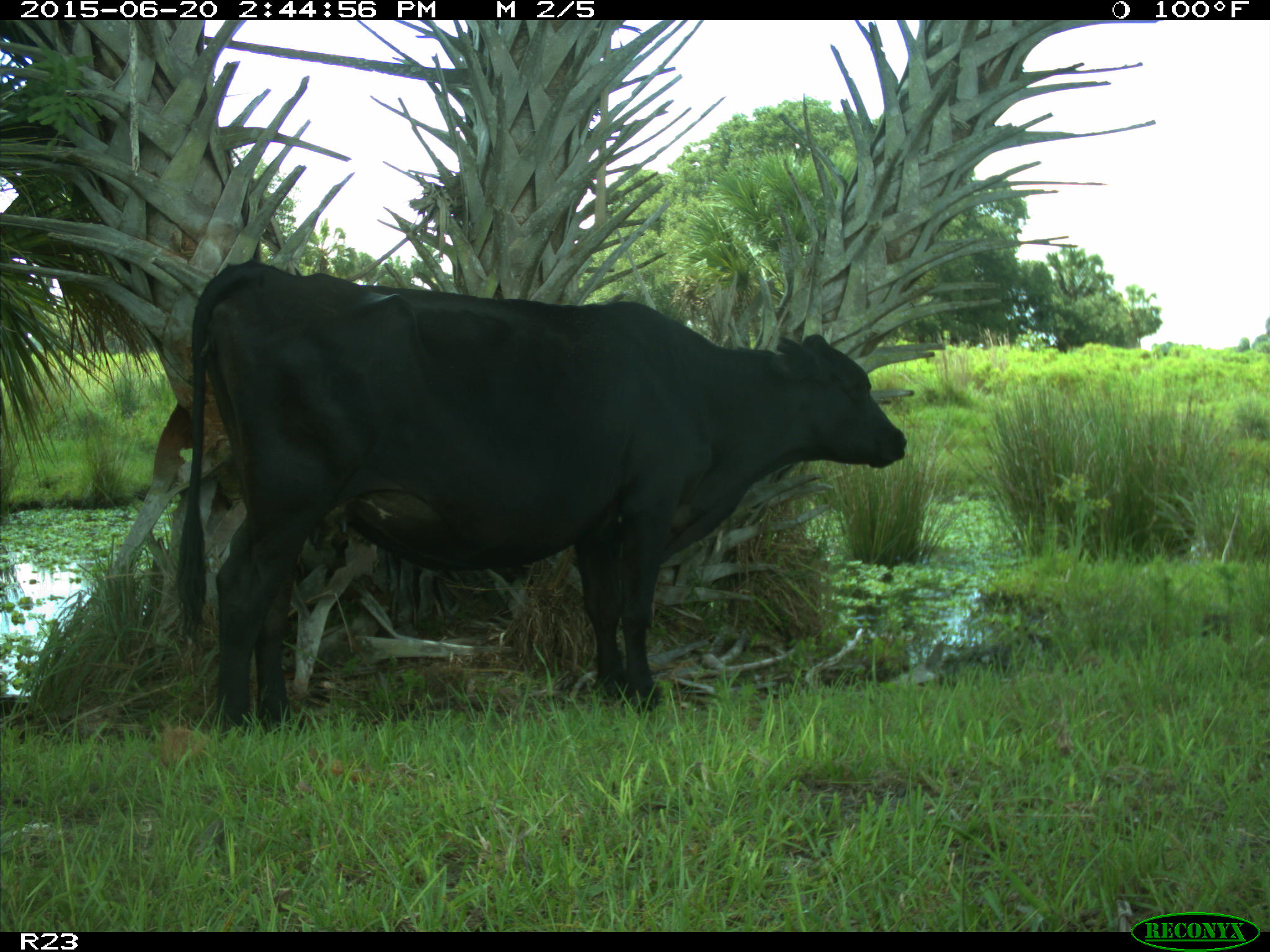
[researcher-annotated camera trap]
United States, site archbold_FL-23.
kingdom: Animalia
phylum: Chordata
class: Mammalia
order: Artiodactyla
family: Bovidae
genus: Bos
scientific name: Bos taurus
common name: domestic cow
Bos taurus (domestic cow).